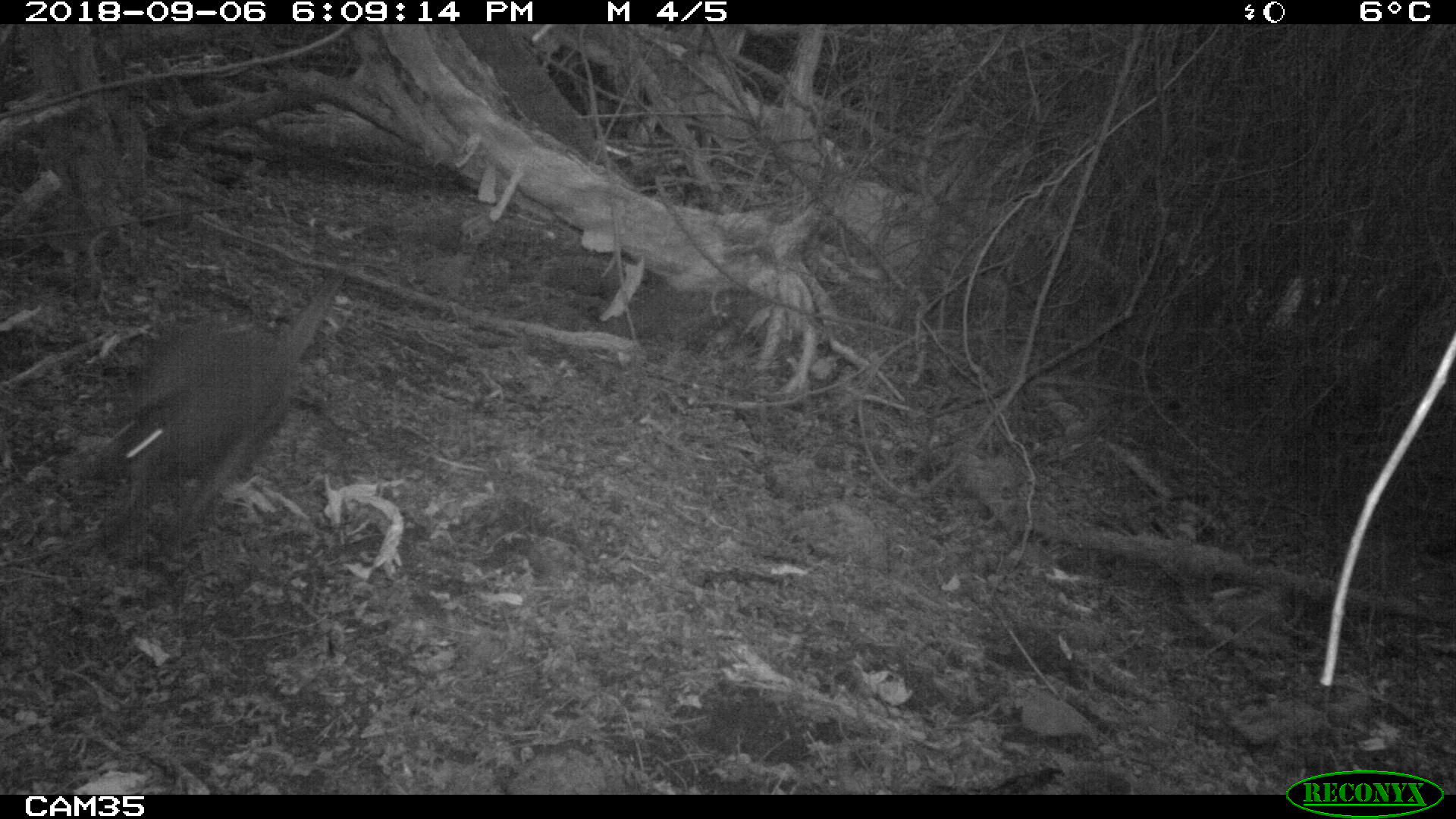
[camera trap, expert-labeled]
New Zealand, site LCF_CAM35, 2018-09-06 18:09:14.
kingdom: Animalia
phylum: Chordata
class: Mammalia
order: Diprotodontia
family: Macropodidae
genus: Notamacropus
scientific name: Notamacropus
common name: wallaby